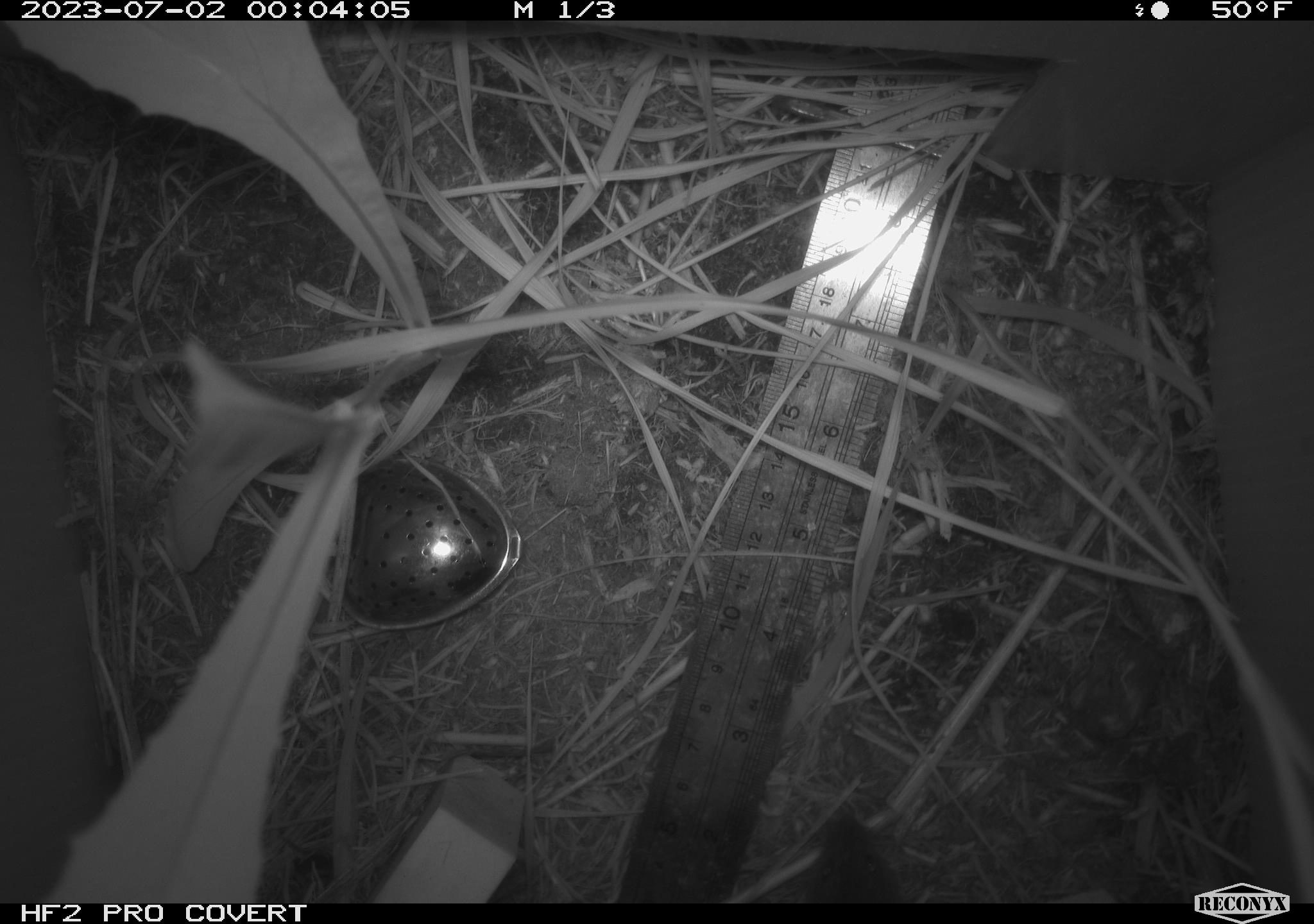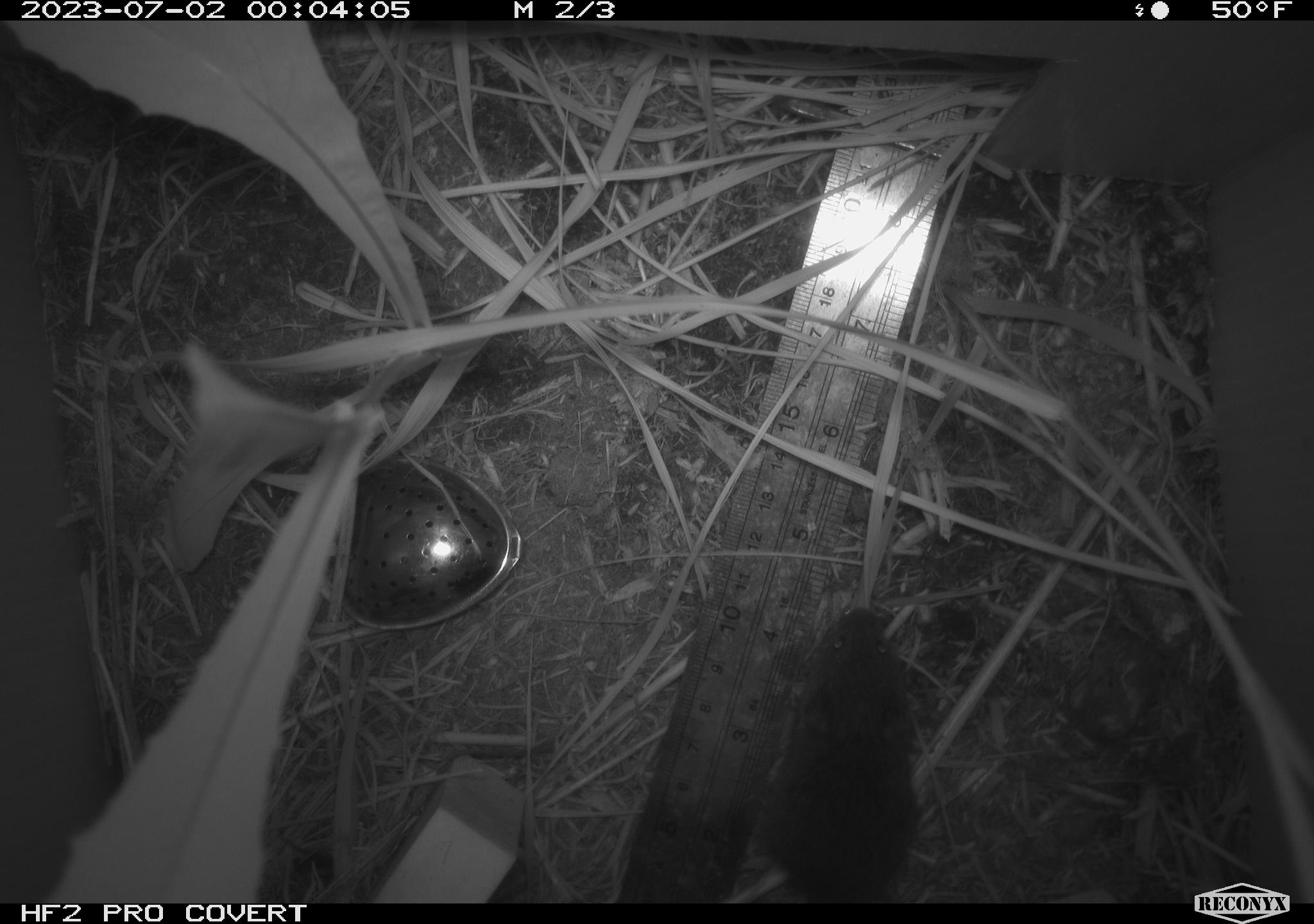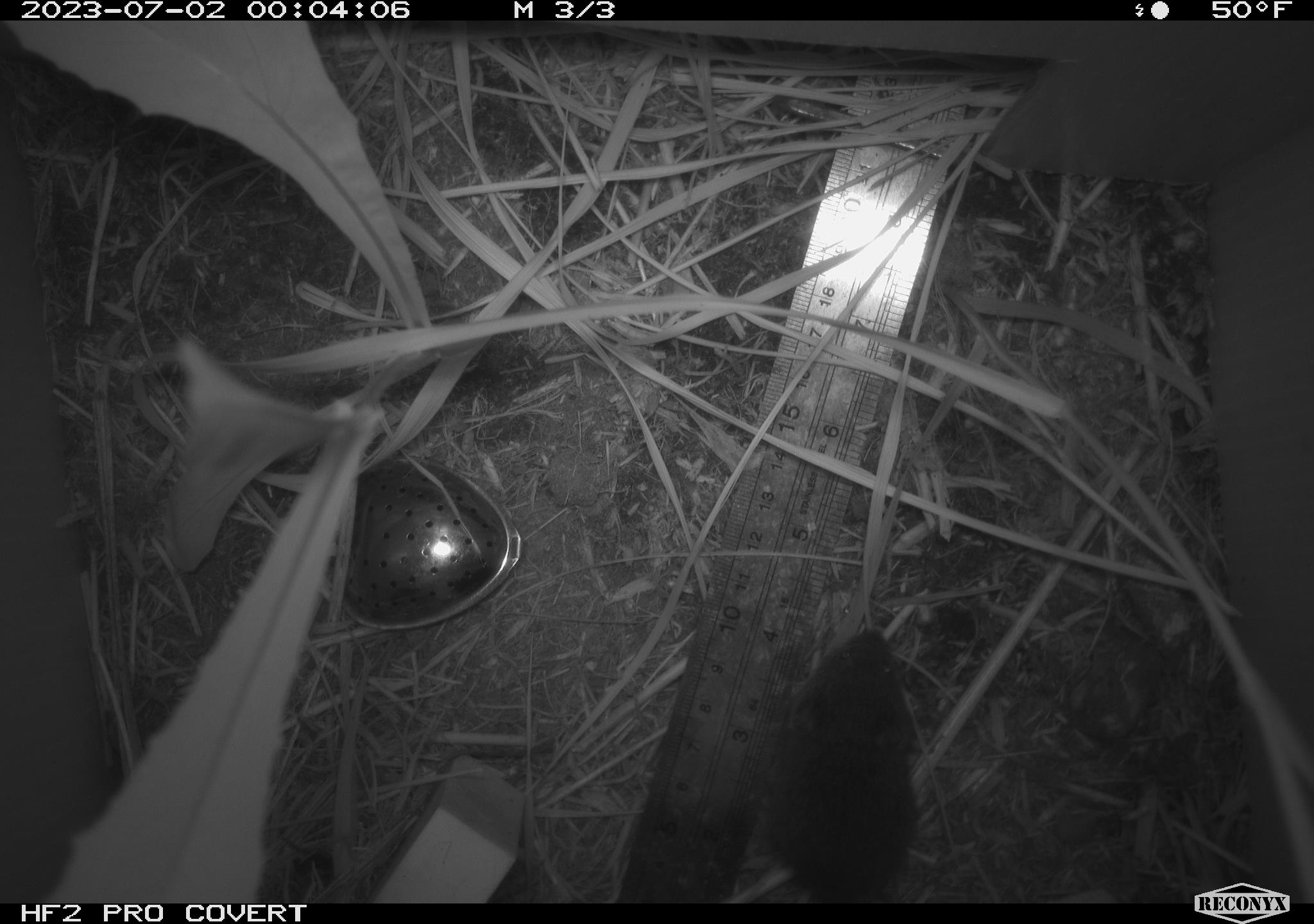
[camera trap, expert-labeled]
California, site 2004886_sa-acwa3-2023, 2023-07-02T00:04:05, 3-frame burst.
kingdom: Animalia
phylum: Chordata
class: Mammalia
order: Rodentia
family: Cricetidae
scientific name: Arvicolinae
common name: voles, lemmings, and muskrats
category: arvicolinae subfamily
Arvicolinae subfamily (voles, lemmings, and muskrats) (Arvicolinae).